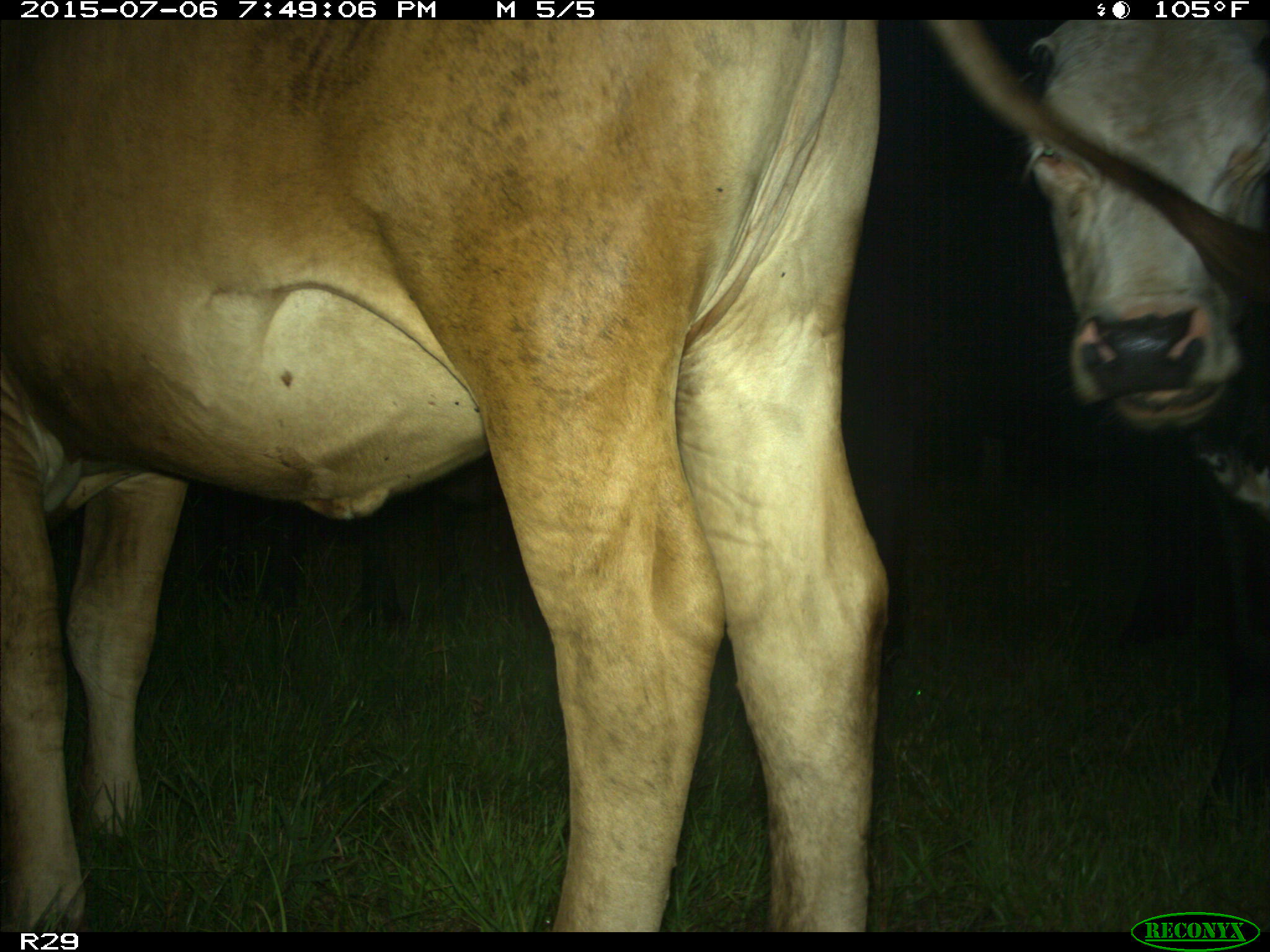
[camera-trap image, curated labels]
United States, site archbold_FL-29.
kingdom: Animalia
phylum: Chordata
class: Mammalia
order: Artiodactyla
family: Bovidae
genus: Bos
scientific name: Bos taurus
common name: domestic cow